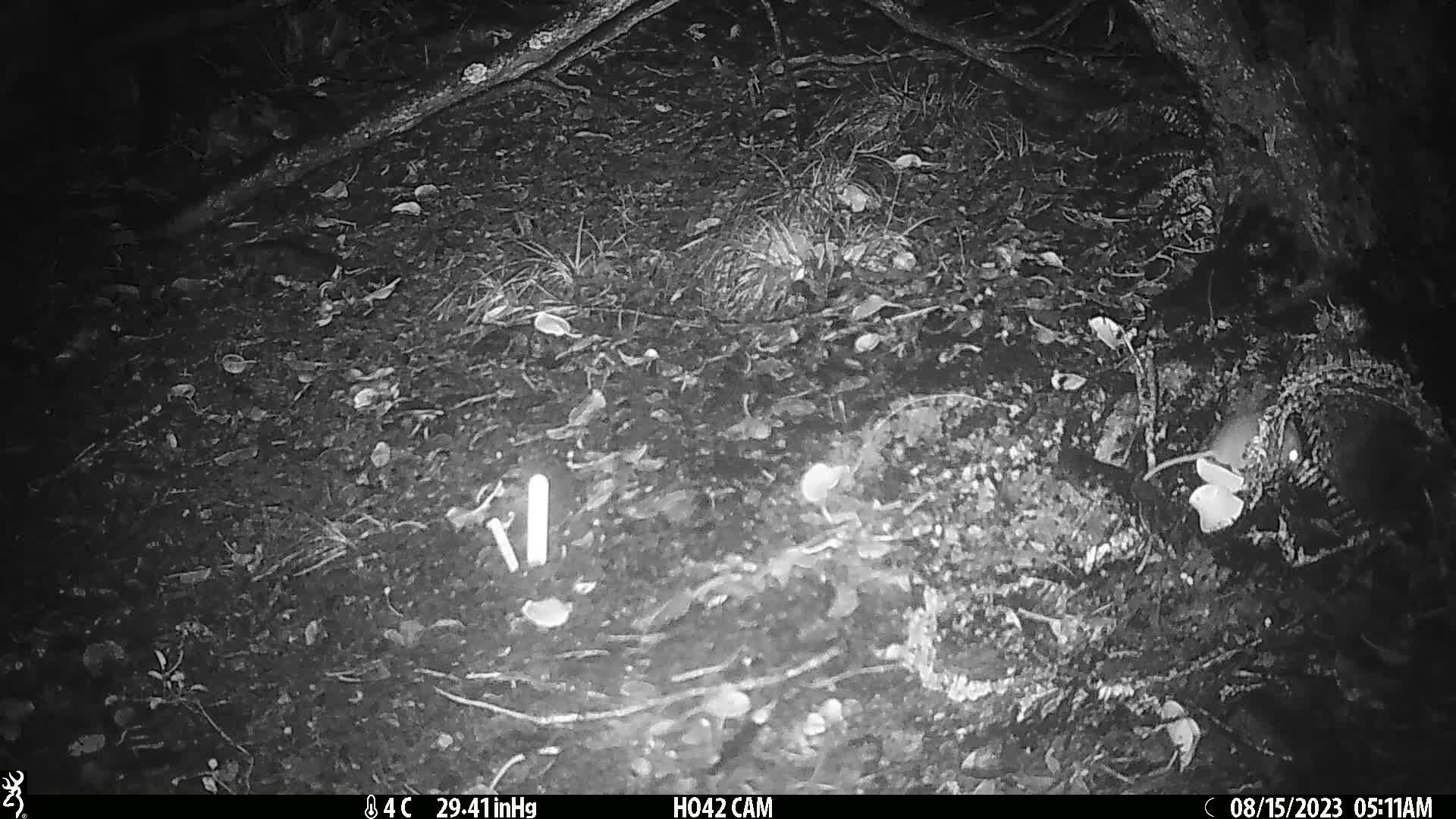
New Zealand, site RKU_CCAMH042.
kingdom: Animalia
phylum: Chordata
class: Mammalia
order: Rodentia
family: Muridae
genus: Rattus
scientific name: Rattus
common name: rat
Rat (Rattus).